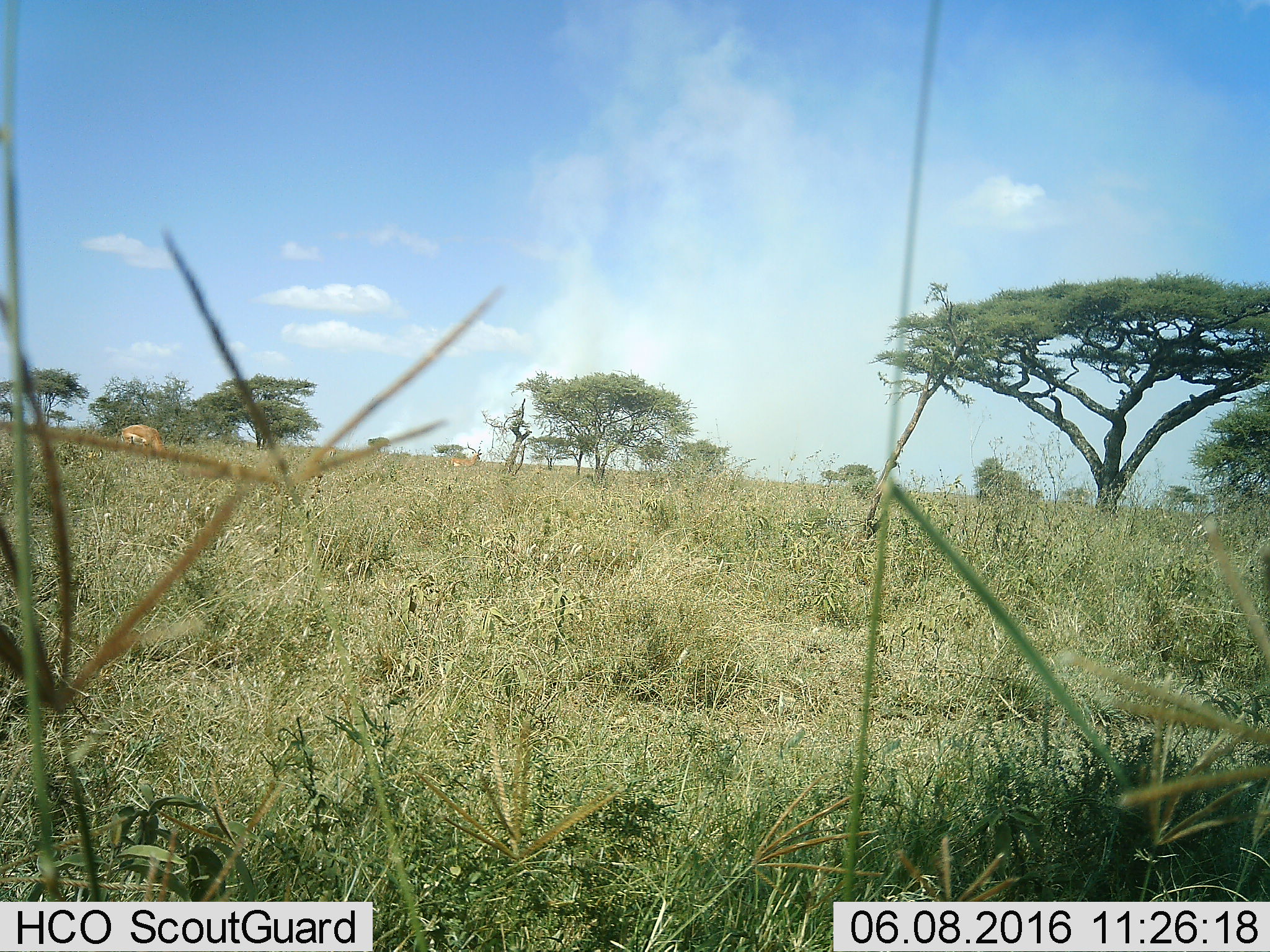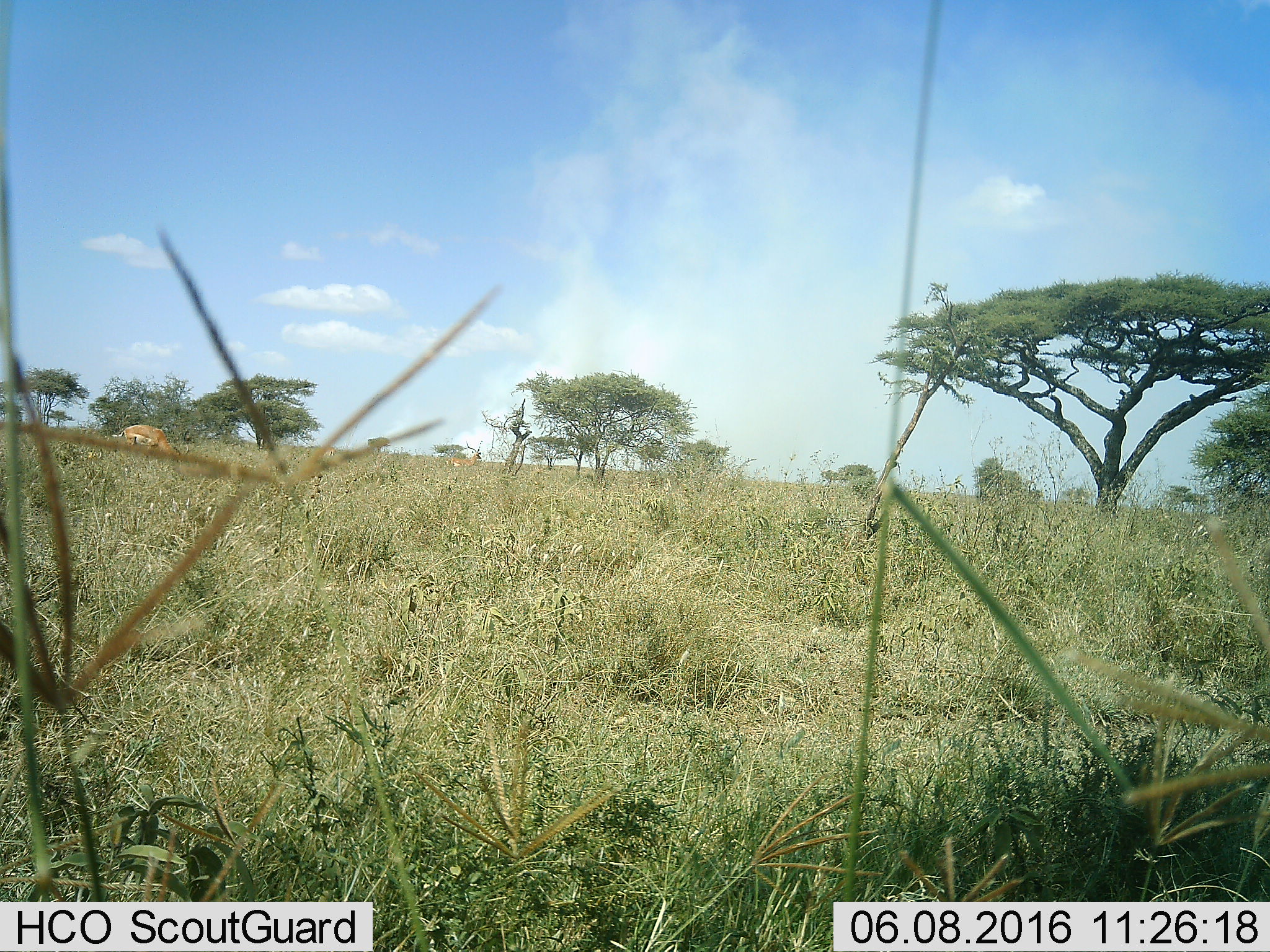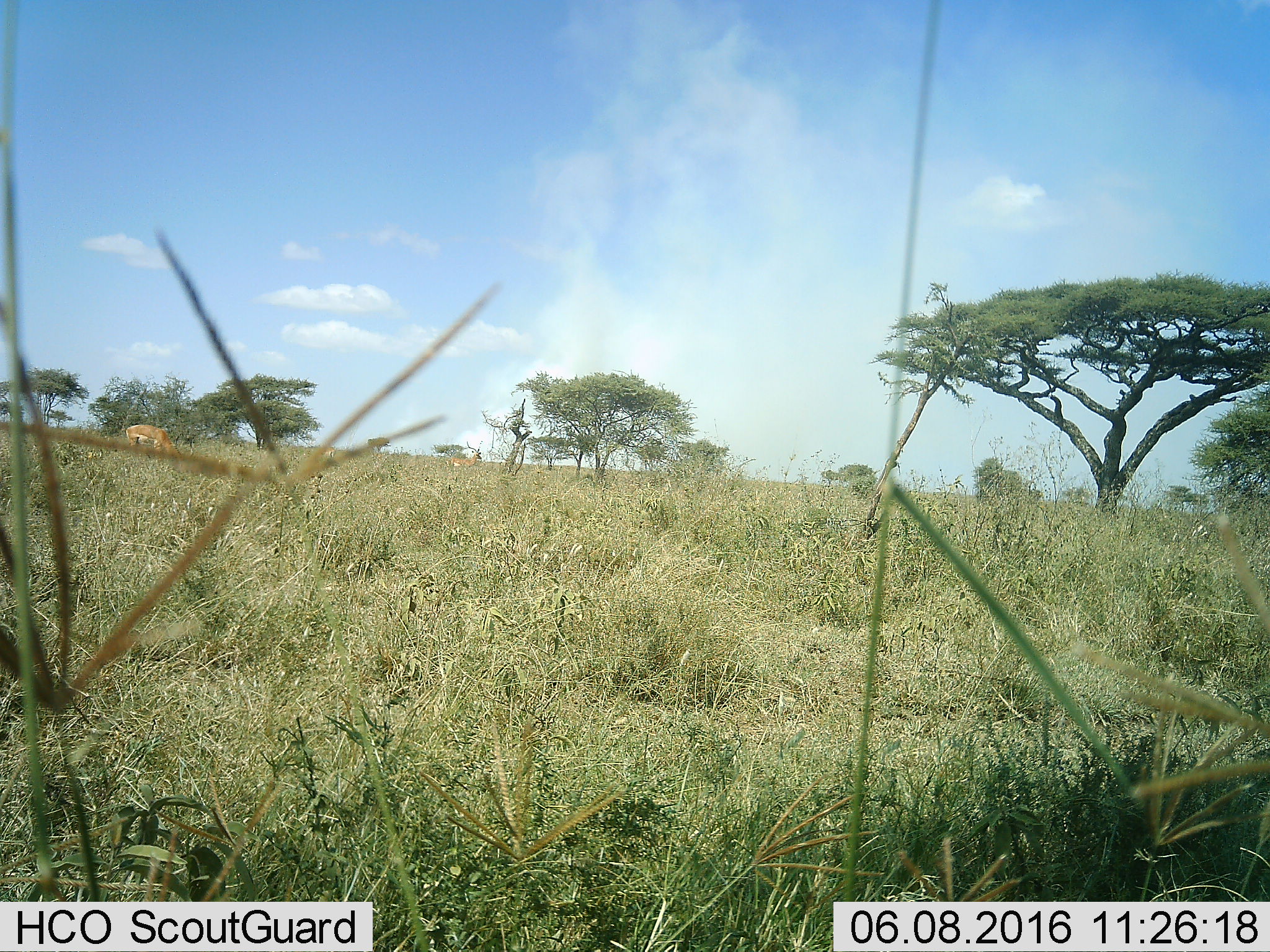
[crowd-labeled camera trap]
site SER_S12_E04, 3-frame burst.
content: unidentified animal